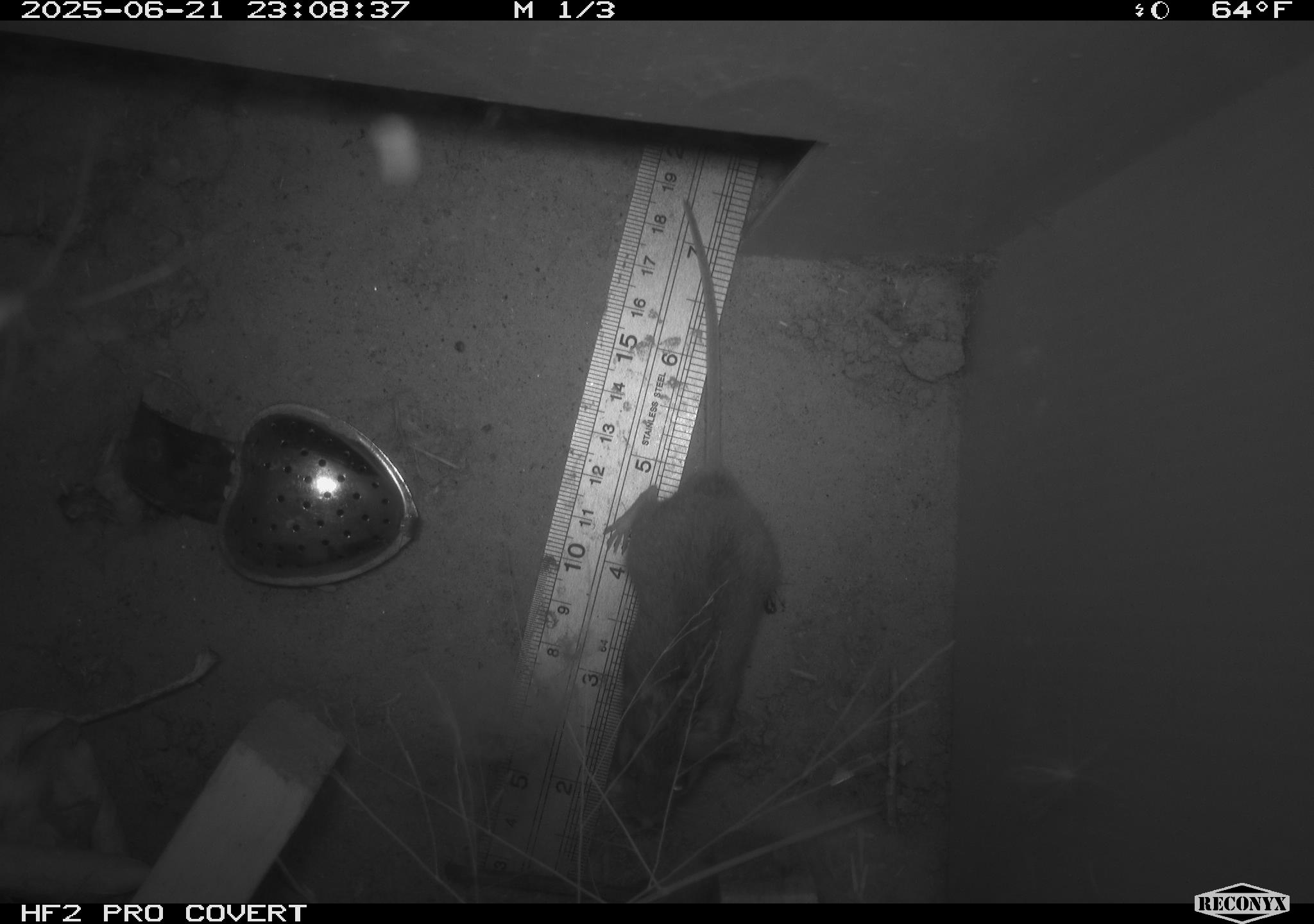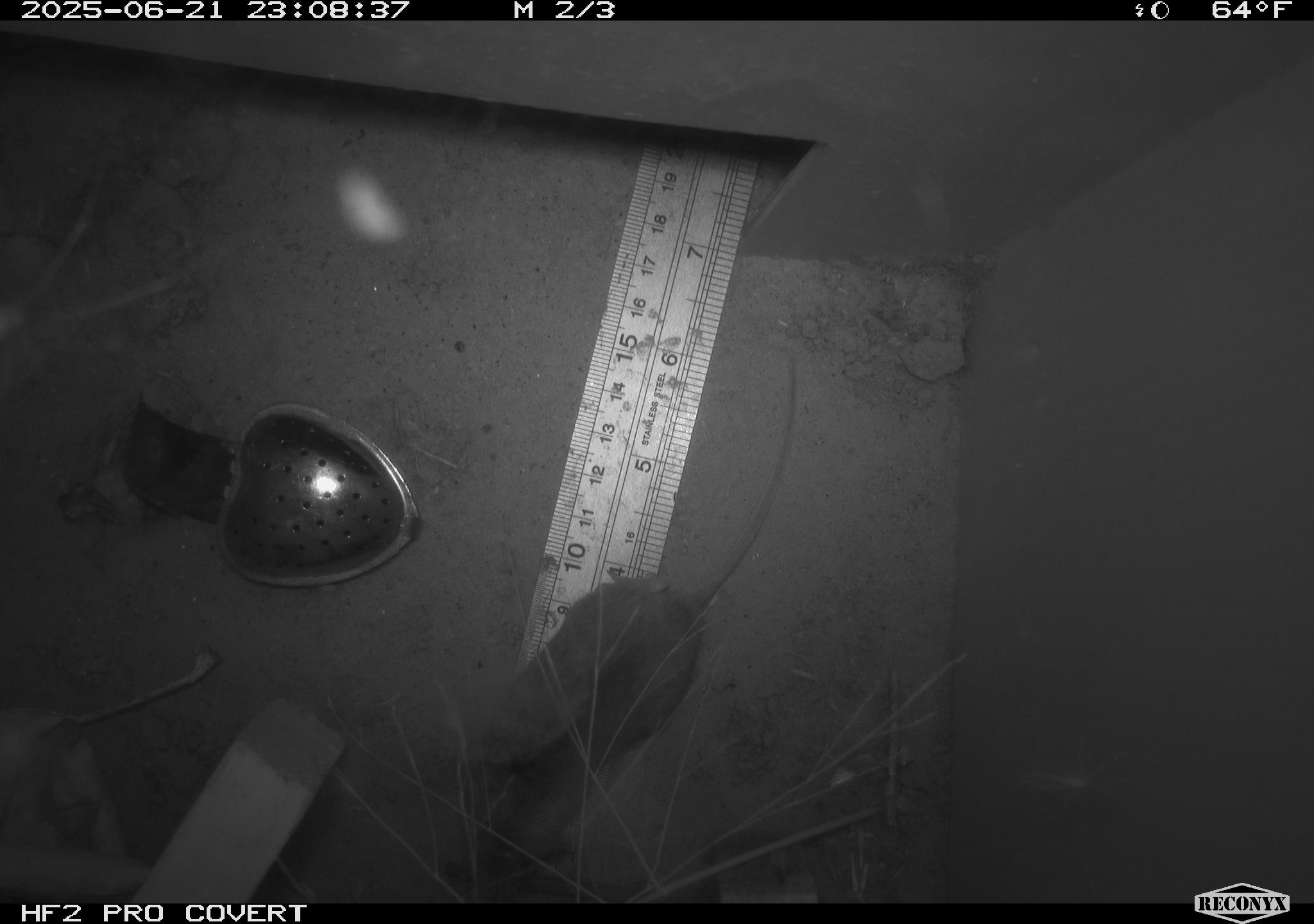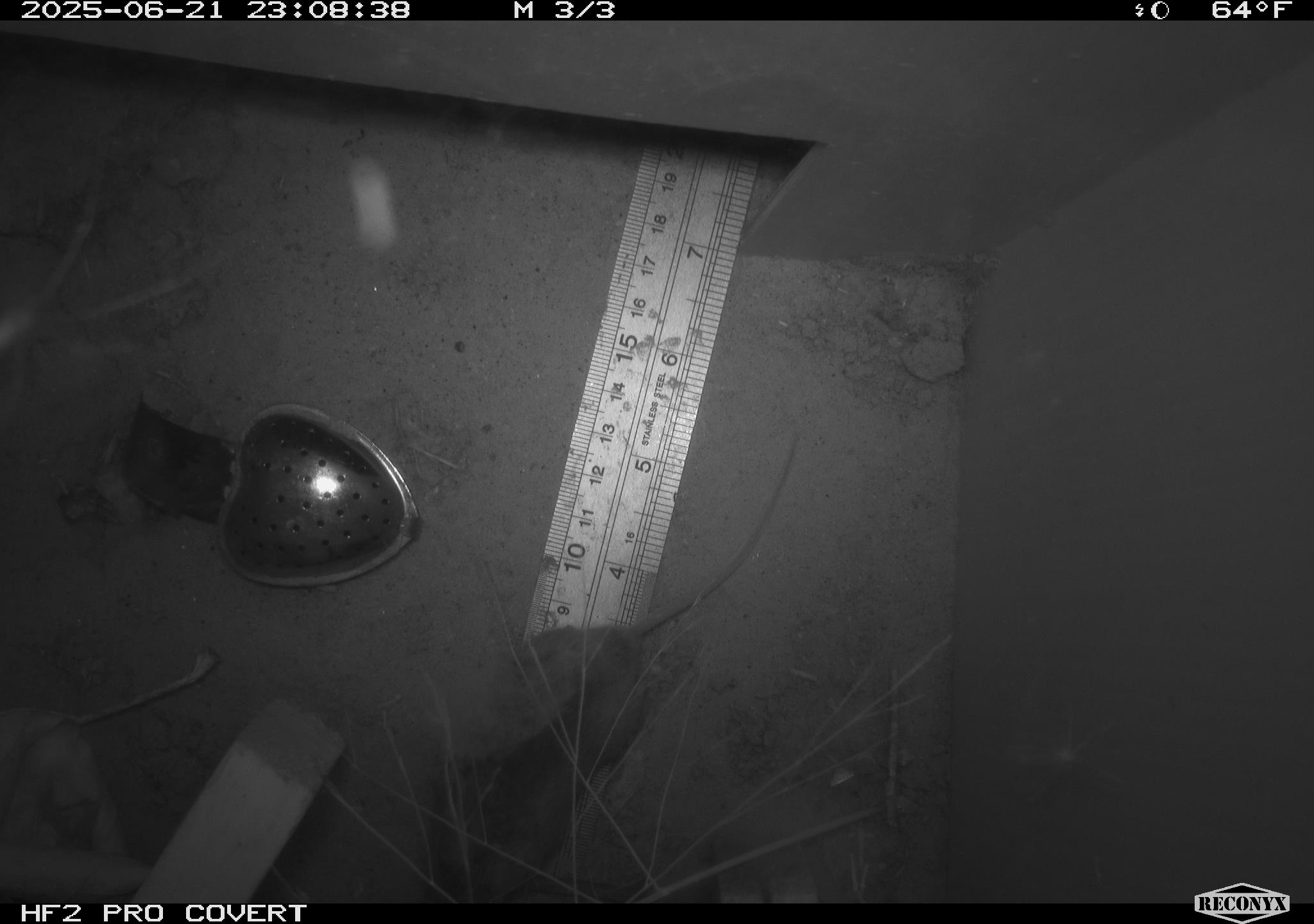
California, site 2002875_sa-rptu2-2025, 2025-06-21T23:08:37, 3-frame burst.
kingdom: Animalia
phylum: Chordata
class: Mammalia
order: Rodentia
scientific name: Rodentia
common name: mouse species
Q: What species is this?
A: Mouse species (Rodentia).